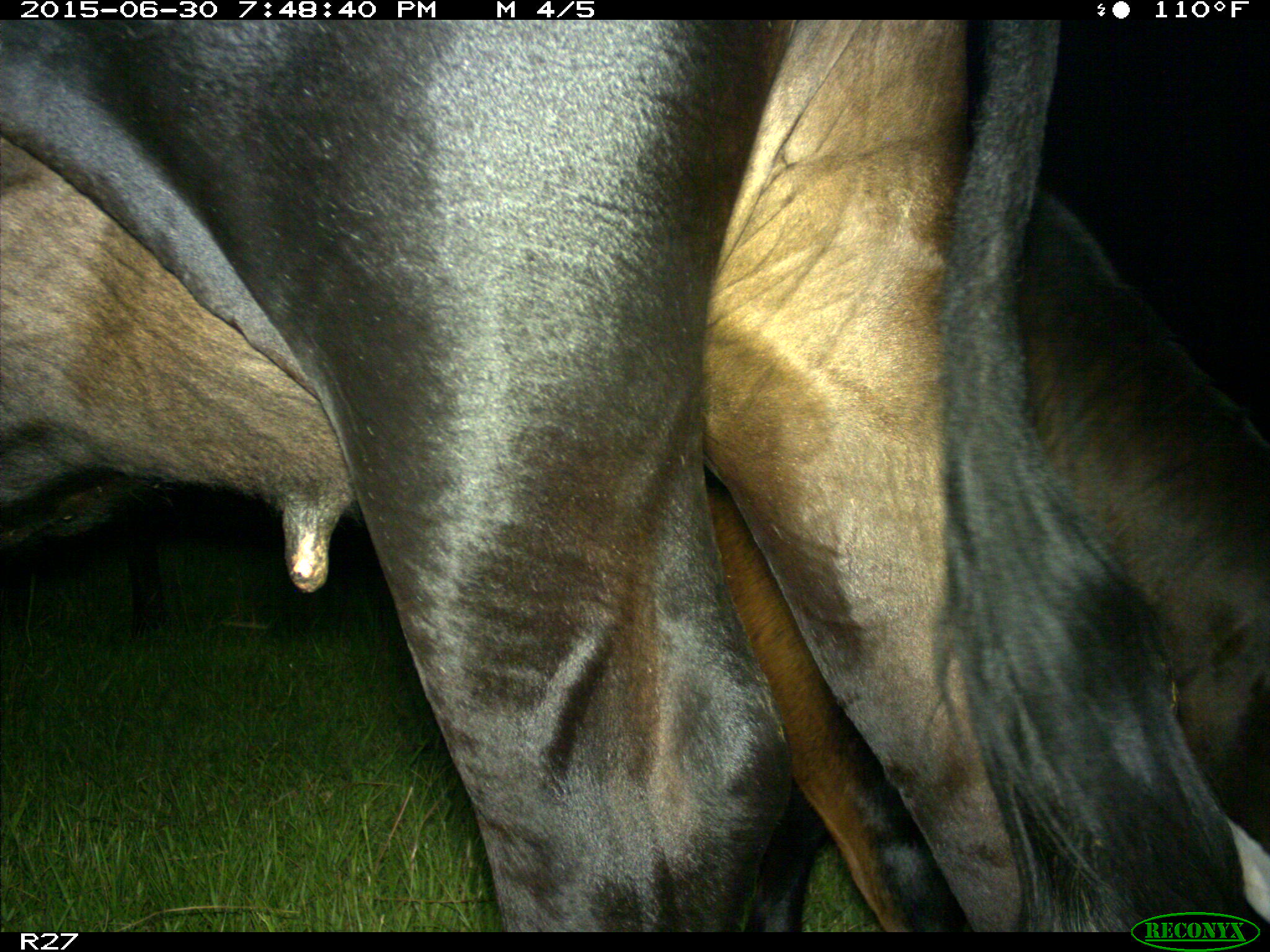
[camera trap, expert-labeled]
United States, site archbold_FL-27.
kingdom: Animalia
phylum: Chordata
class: Mammalia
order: Artiodactyla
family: Bovidae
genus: Bos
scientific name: Bos taurus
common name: domestic cow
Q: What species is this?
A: Bos taurus (domestic cow).